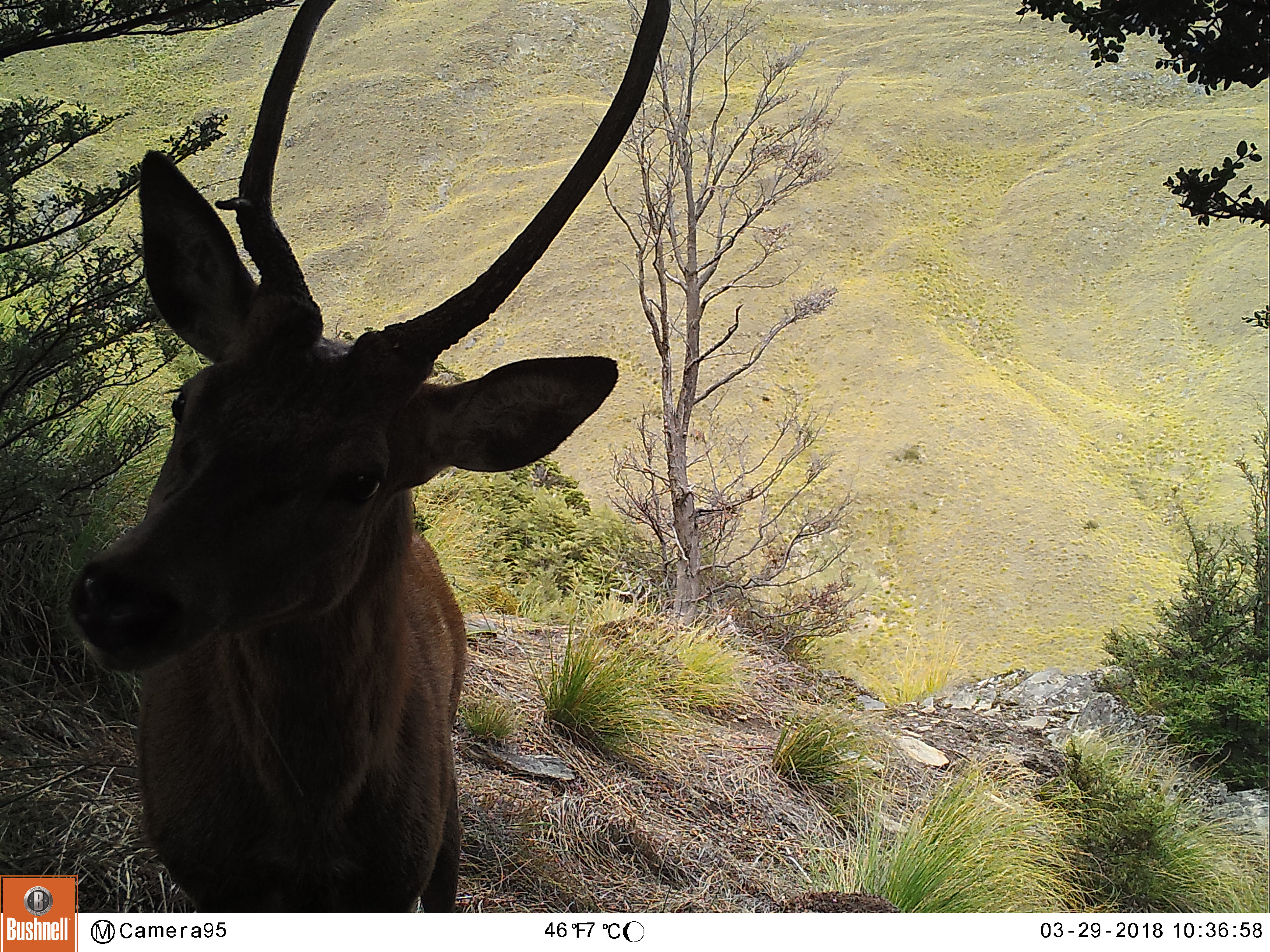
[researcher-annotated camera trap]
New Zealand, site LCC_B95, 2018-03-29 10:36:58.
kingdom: Animalia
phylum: Chordata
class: Mammalia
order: Artiodactyla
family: Cervidae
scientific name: Cervidae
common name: deer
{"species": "deer (Cervidae)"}